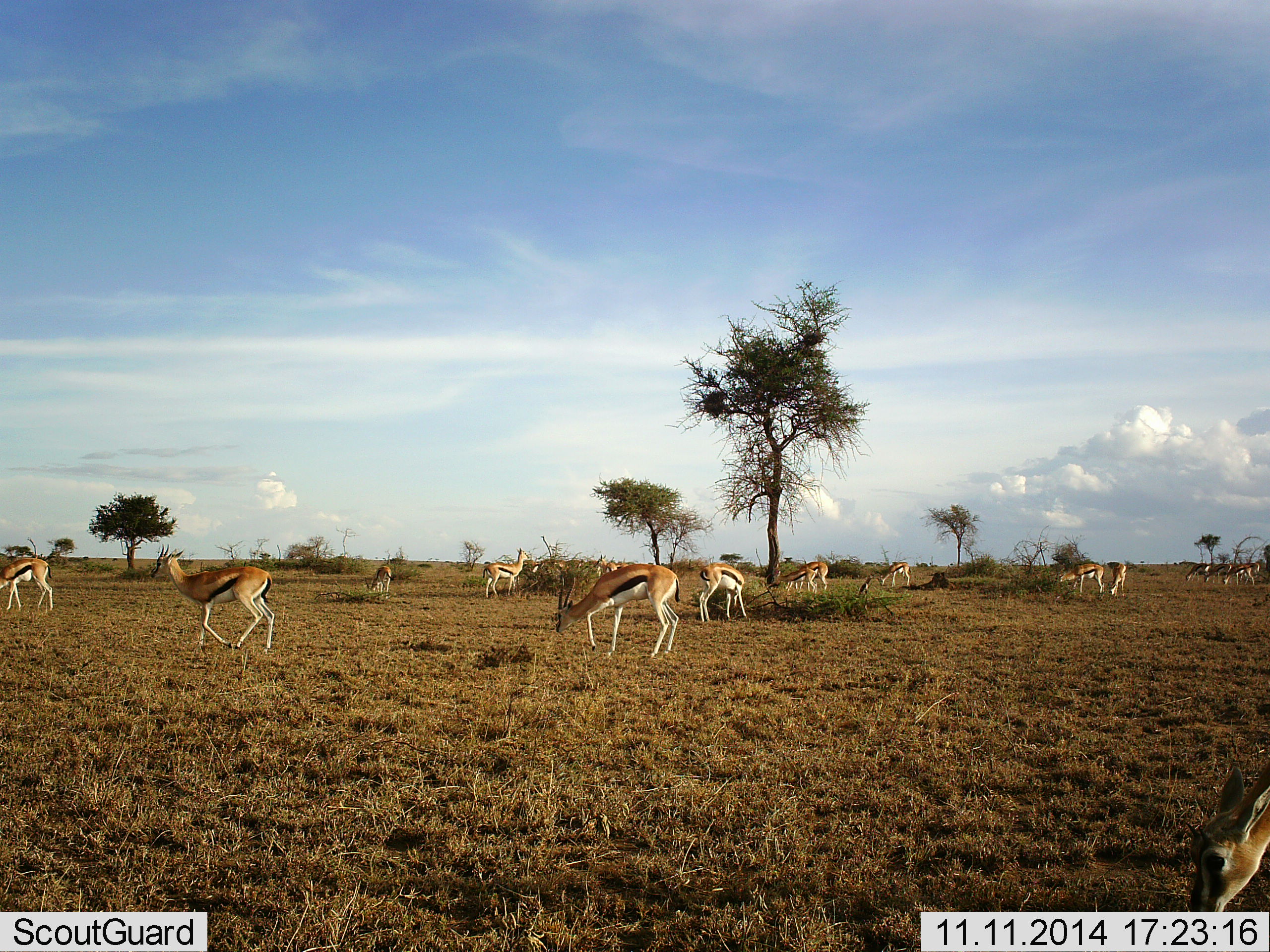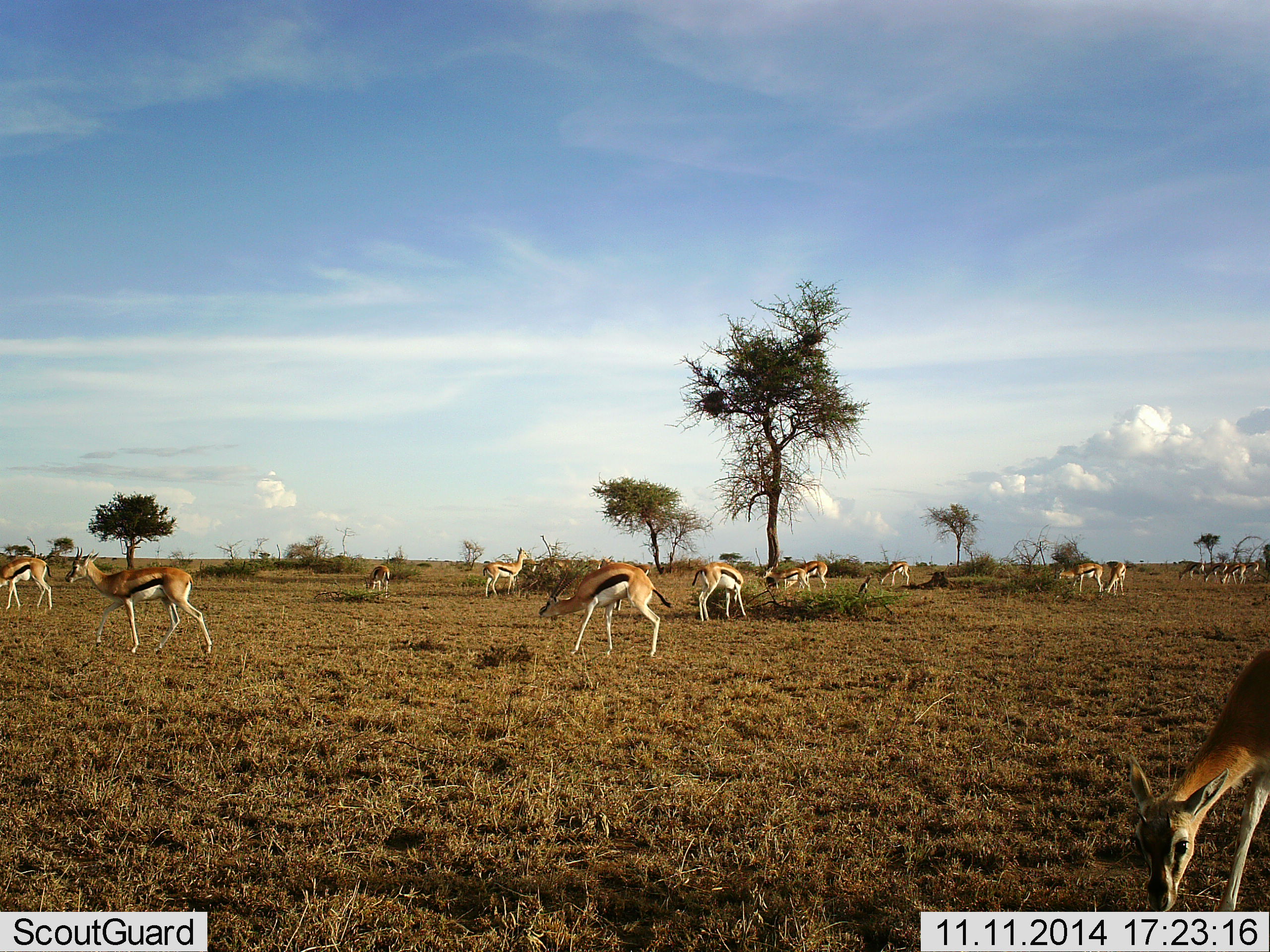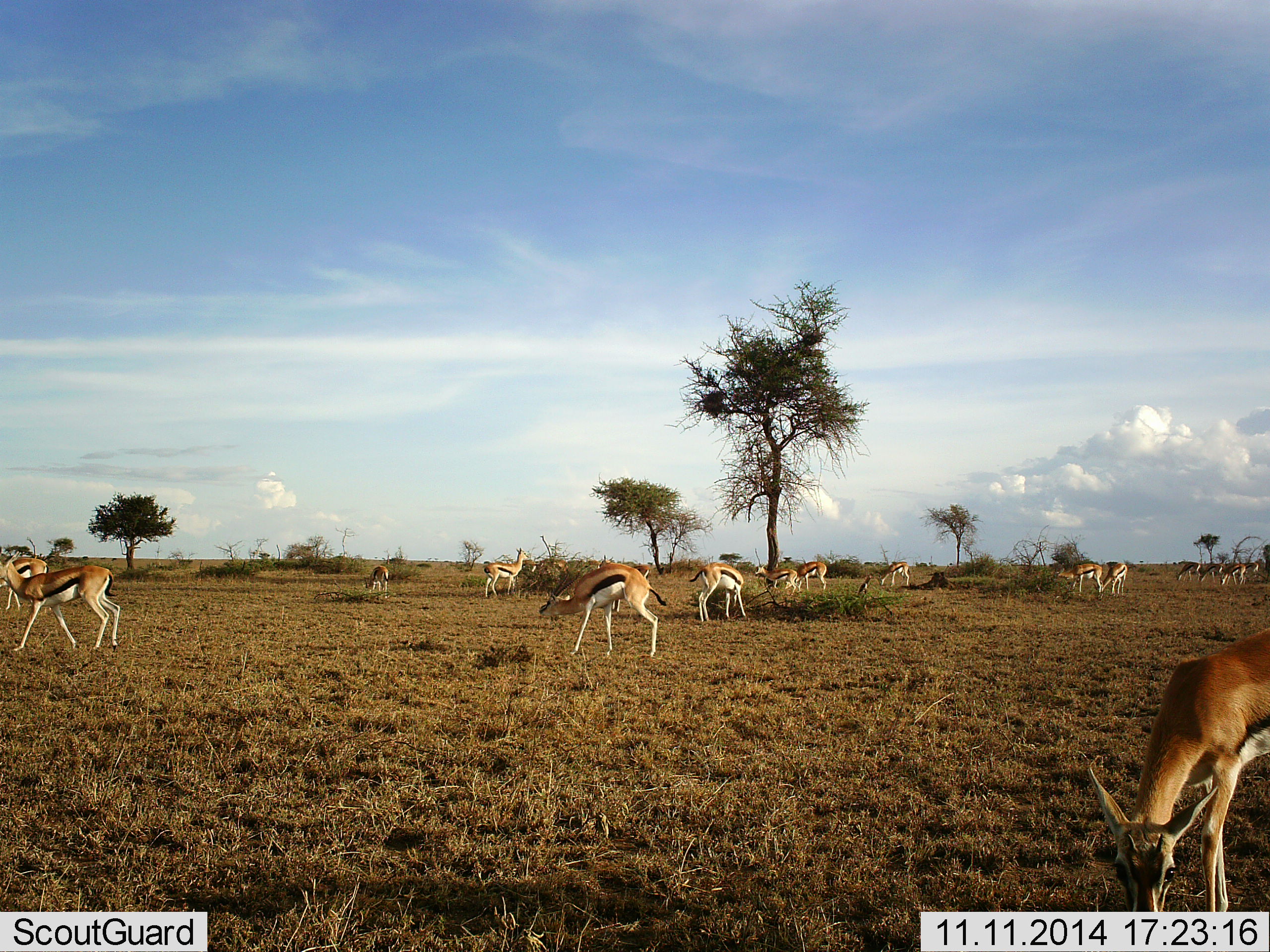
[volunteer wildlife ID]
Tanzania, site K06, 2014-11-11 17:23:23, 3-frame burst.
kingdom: Animalia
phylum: Chordata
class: Mammalia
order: Artiodactyla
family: Bovidae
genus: Eudorcas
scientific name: Eudorcas thomsonii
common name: thomson's gazelle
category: gazellethomsons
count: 11-50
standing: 40%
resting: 0%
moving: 20%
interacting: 0%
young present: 0%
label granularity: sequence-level